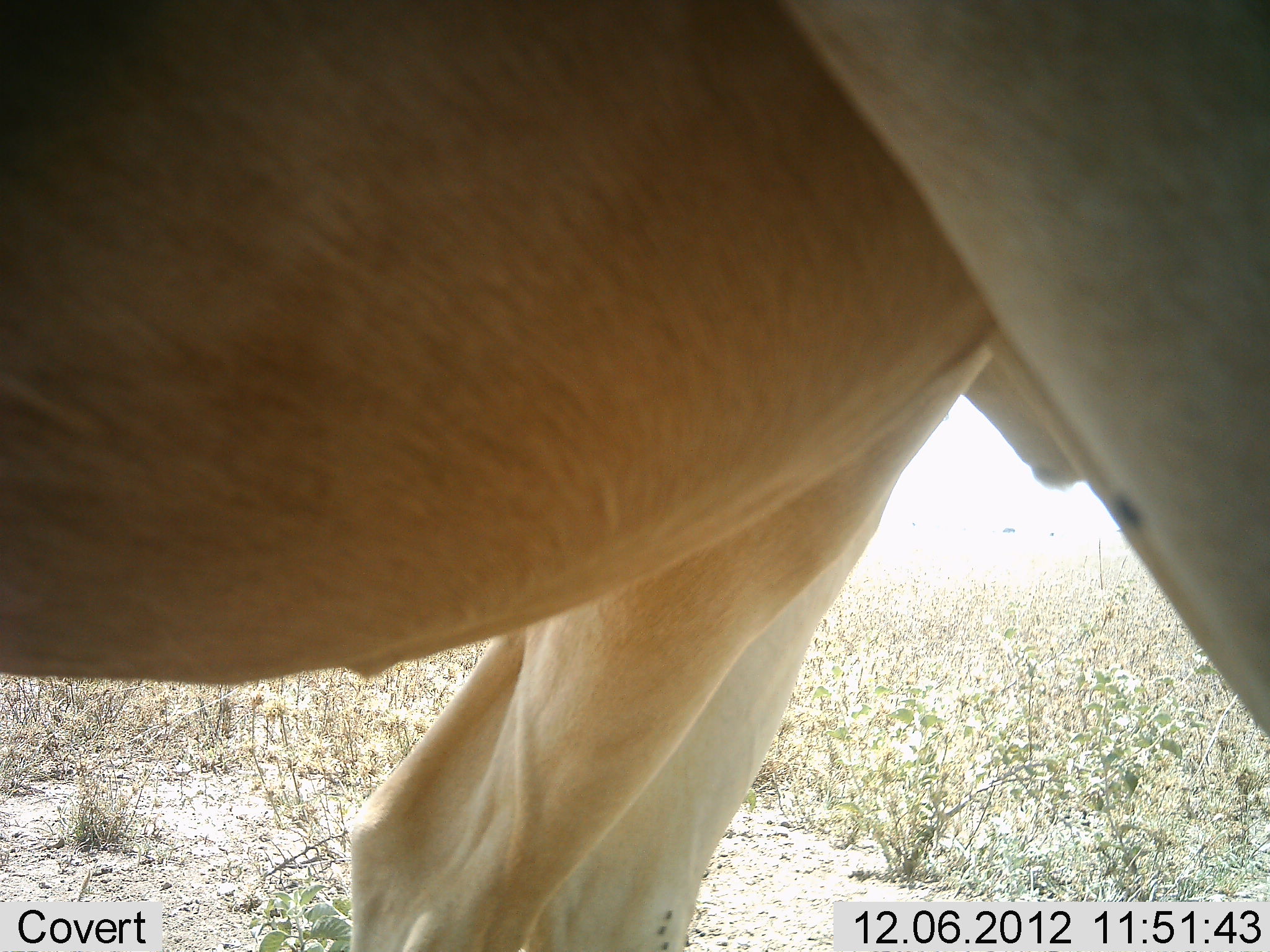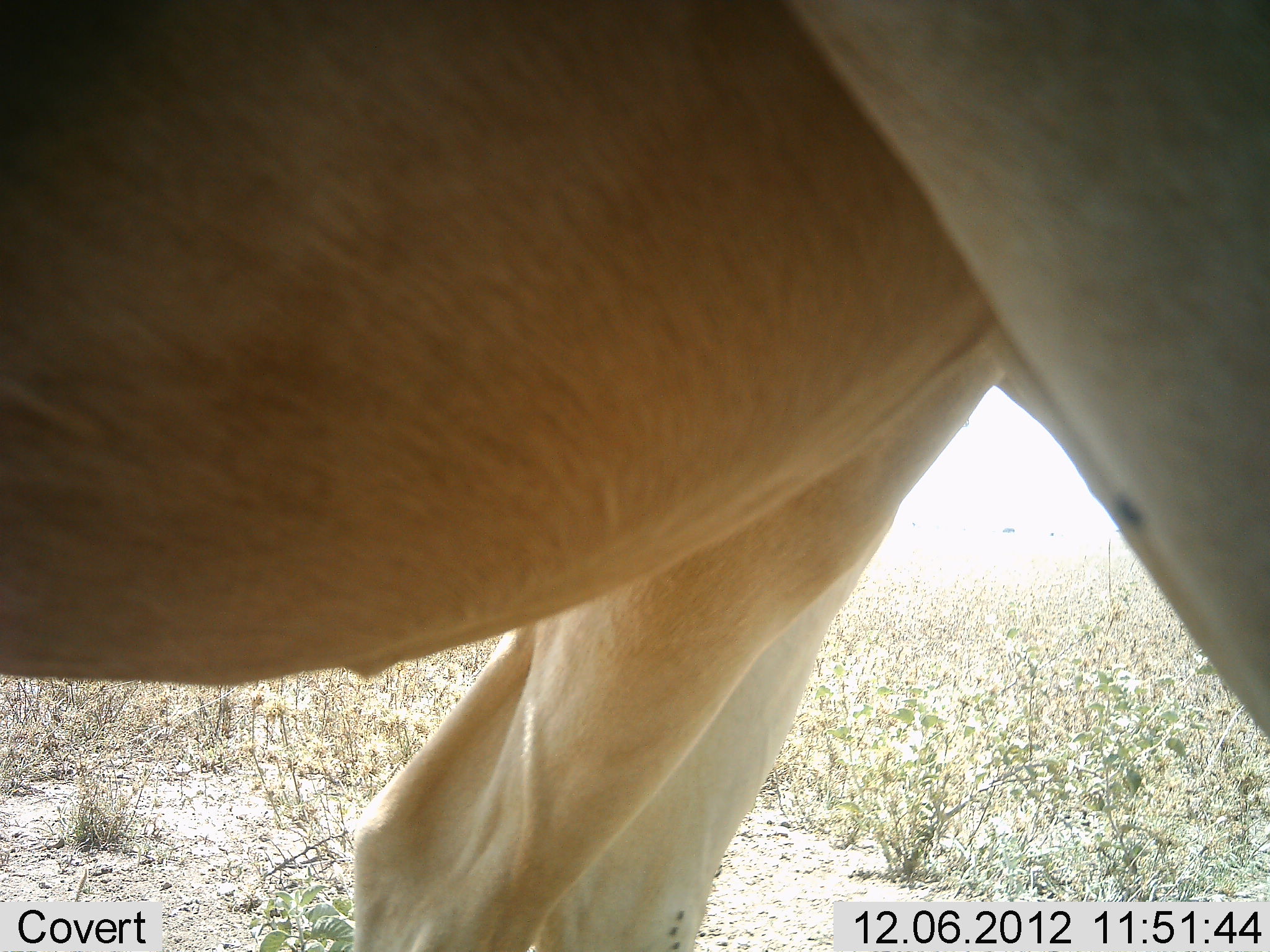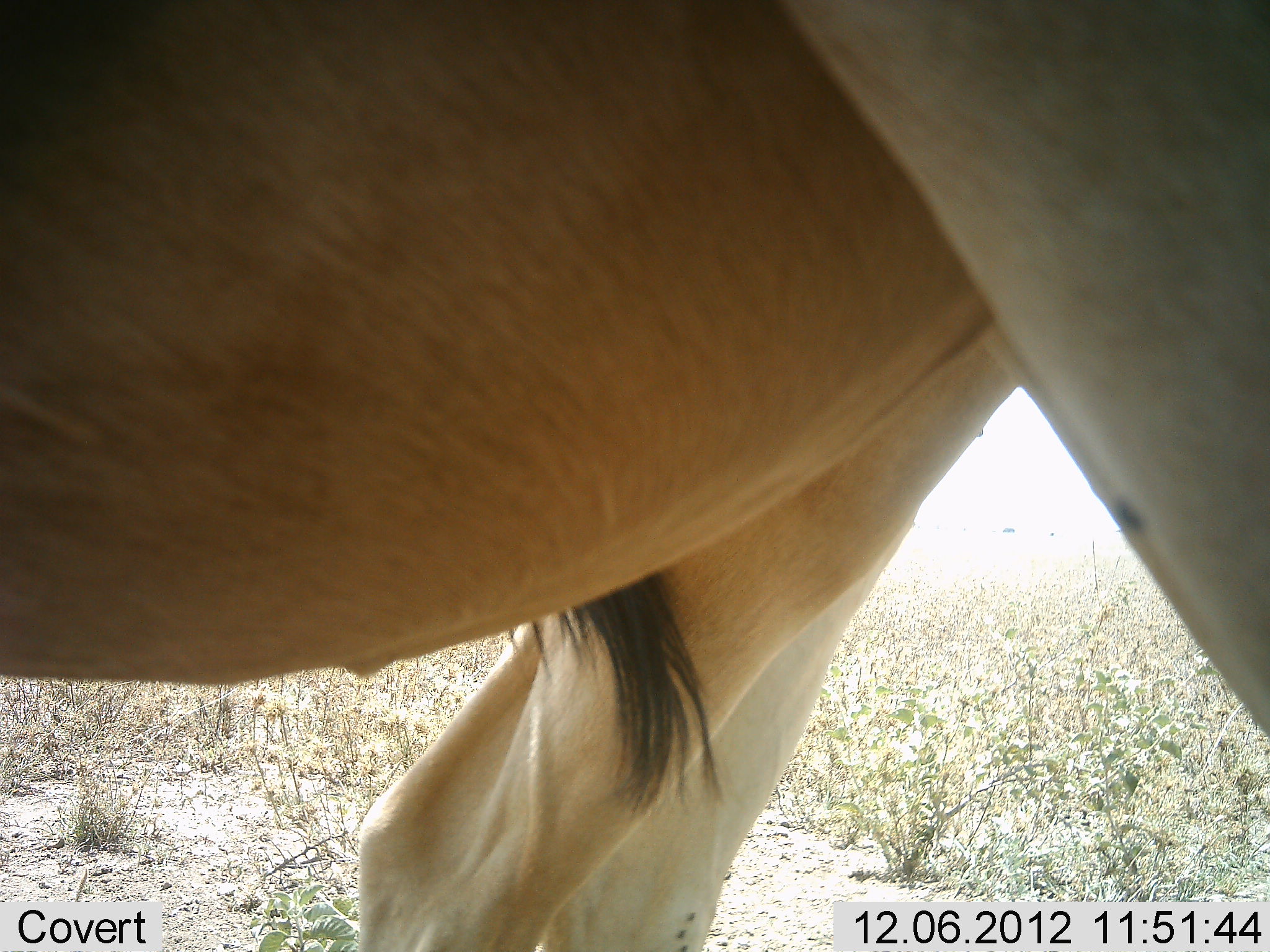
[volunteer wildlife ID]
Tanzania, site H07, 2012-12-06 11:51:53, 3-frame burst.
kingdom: Animalia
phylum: Chordata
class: Mammalia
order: Artiodactyla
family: Bovidae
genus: Alcelaphus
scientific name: Alcelaphus buselaphus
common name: hartebeest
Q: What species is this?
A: Hartebeest (Alcelaphus buselaphus).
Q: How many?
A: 2.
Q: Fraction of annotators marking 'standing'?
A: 100%.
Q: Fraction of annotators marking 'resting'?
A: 0%.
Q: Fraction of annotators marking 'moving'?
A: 0%.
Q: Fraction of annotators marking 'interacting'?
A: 0%.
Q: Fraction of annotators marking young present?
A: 0%.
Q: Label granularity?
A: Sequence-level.